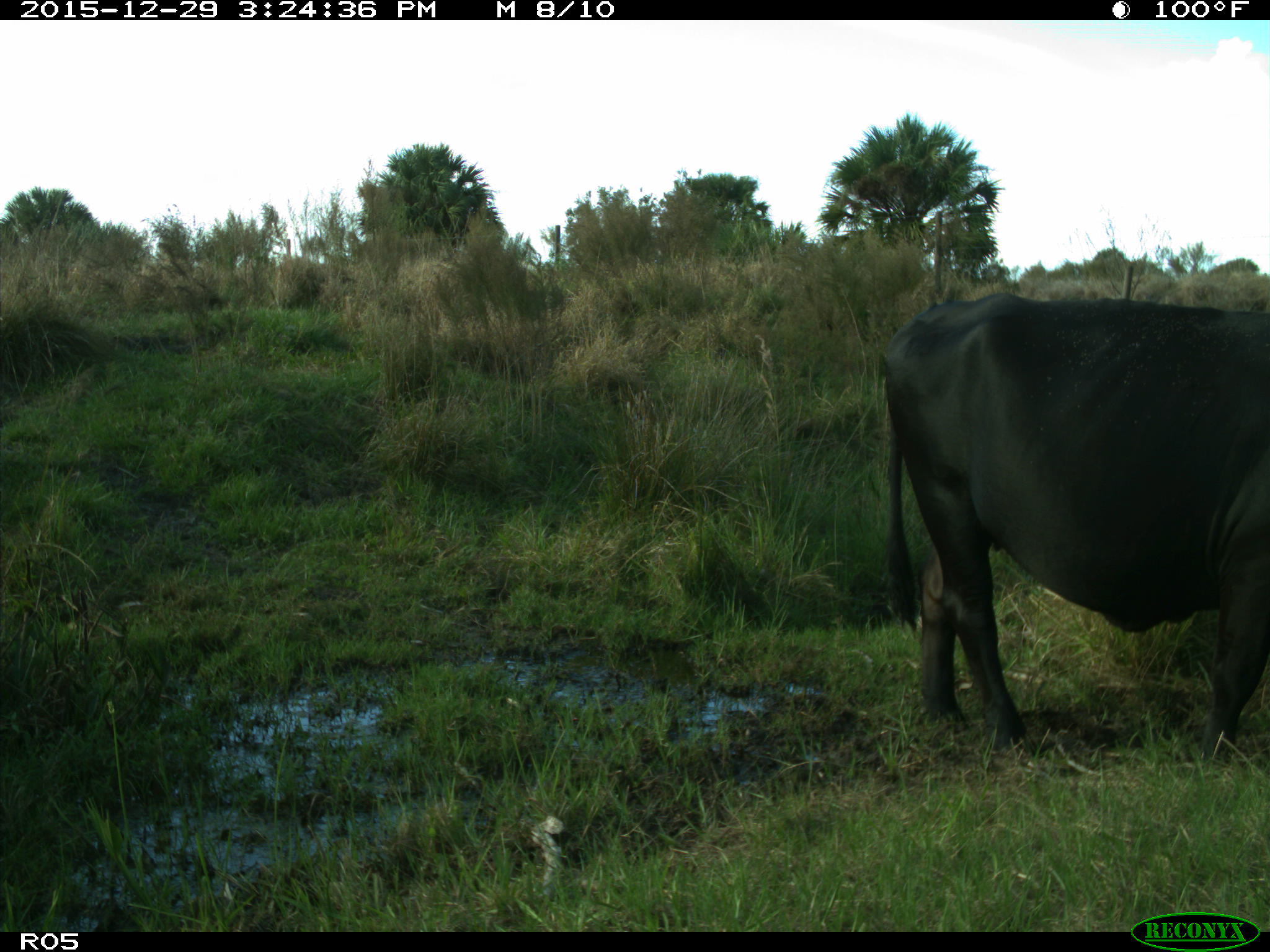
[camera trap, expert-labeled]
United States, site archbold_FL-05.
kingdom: Animalia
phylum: Chordata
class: Mammalia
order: Artiodactyla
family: Bovidae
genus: Bos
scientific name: Bos taurus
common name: domestic cow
Bos taurus (domestic cow).